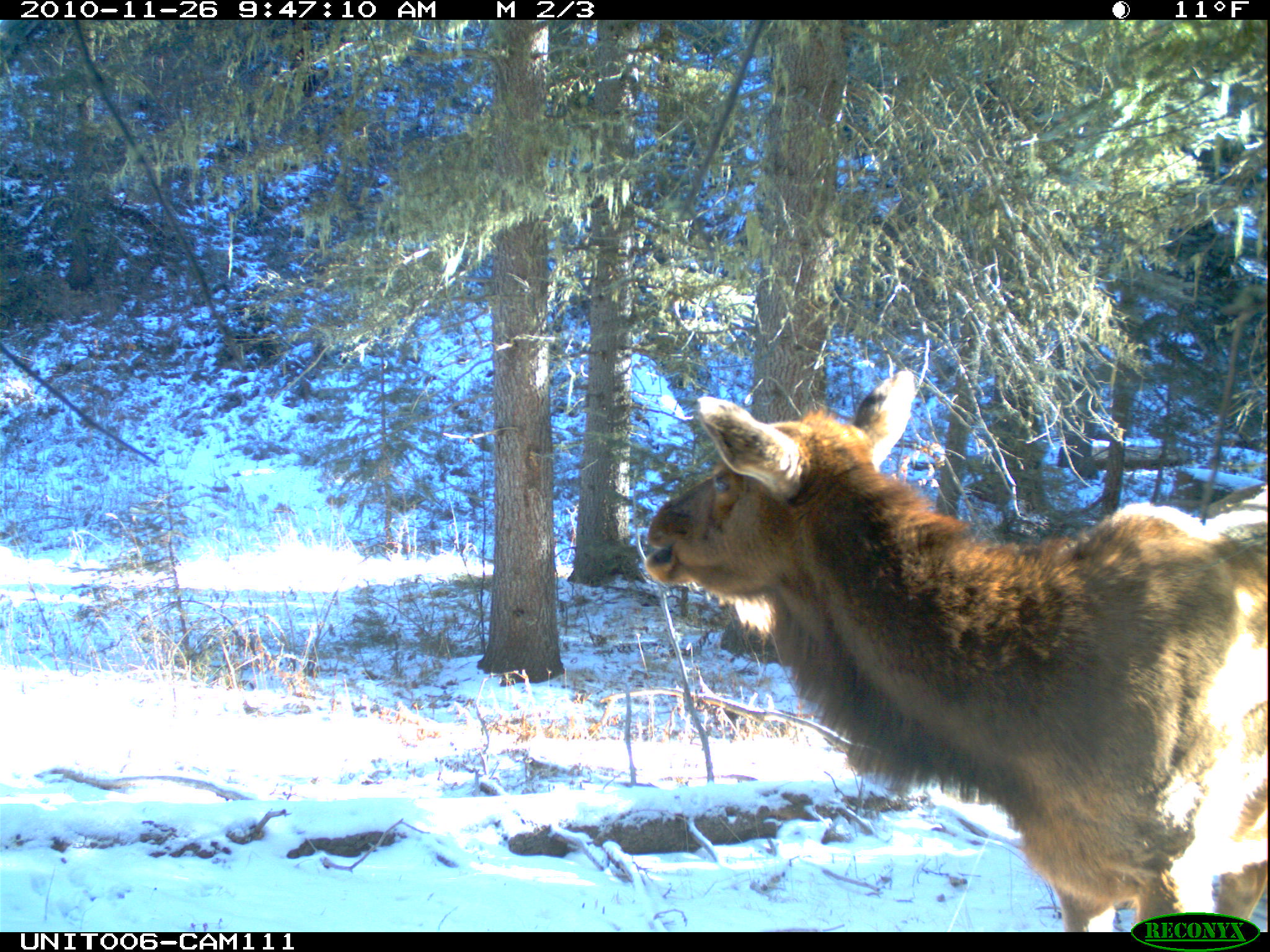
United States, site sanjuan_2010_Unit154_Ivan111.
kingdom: Animalia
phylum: Chordata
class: Mammalia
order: Artiodactyla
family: Cervidae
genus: Cervus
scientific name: Cervus elaphus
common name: red deer